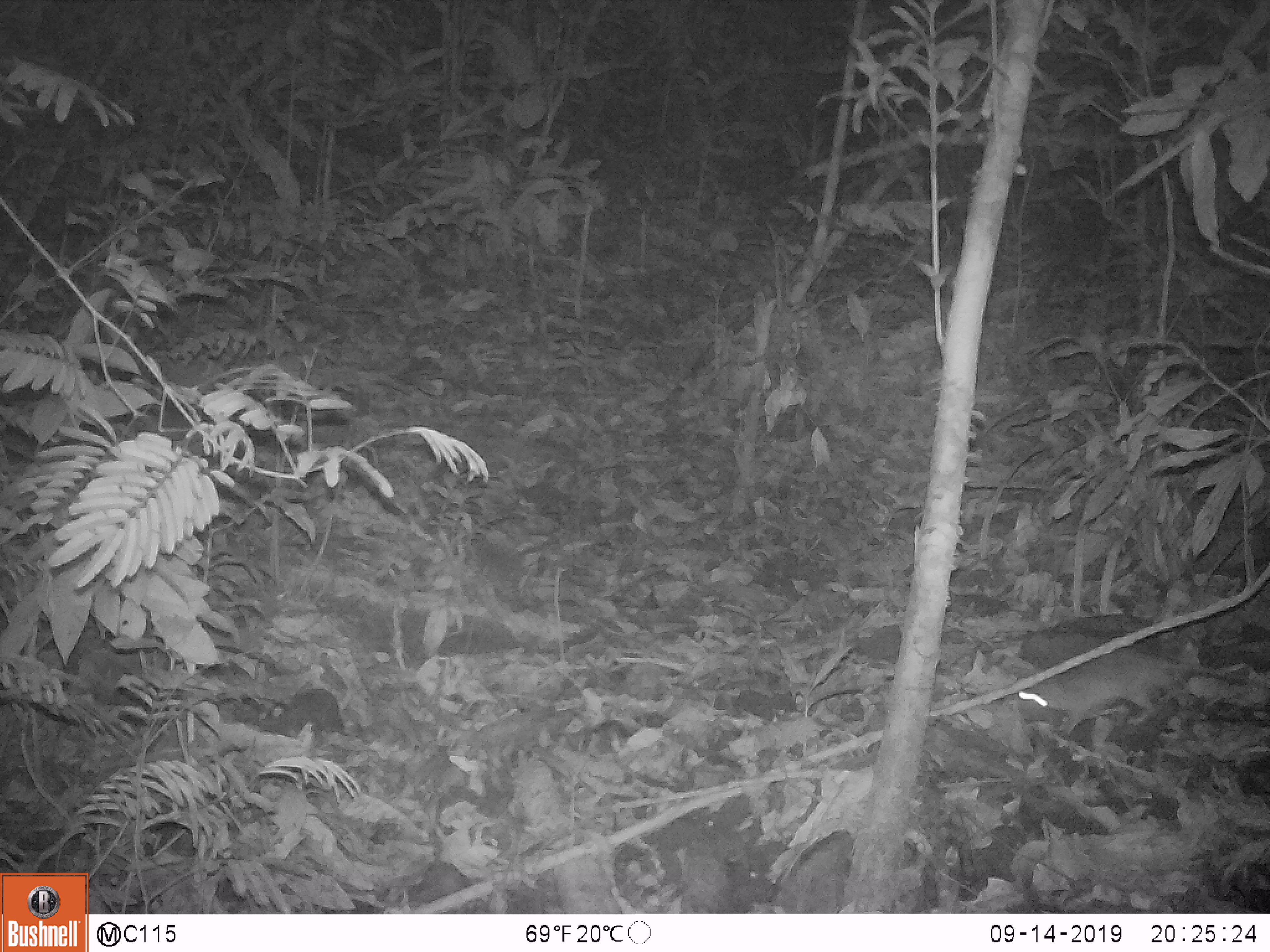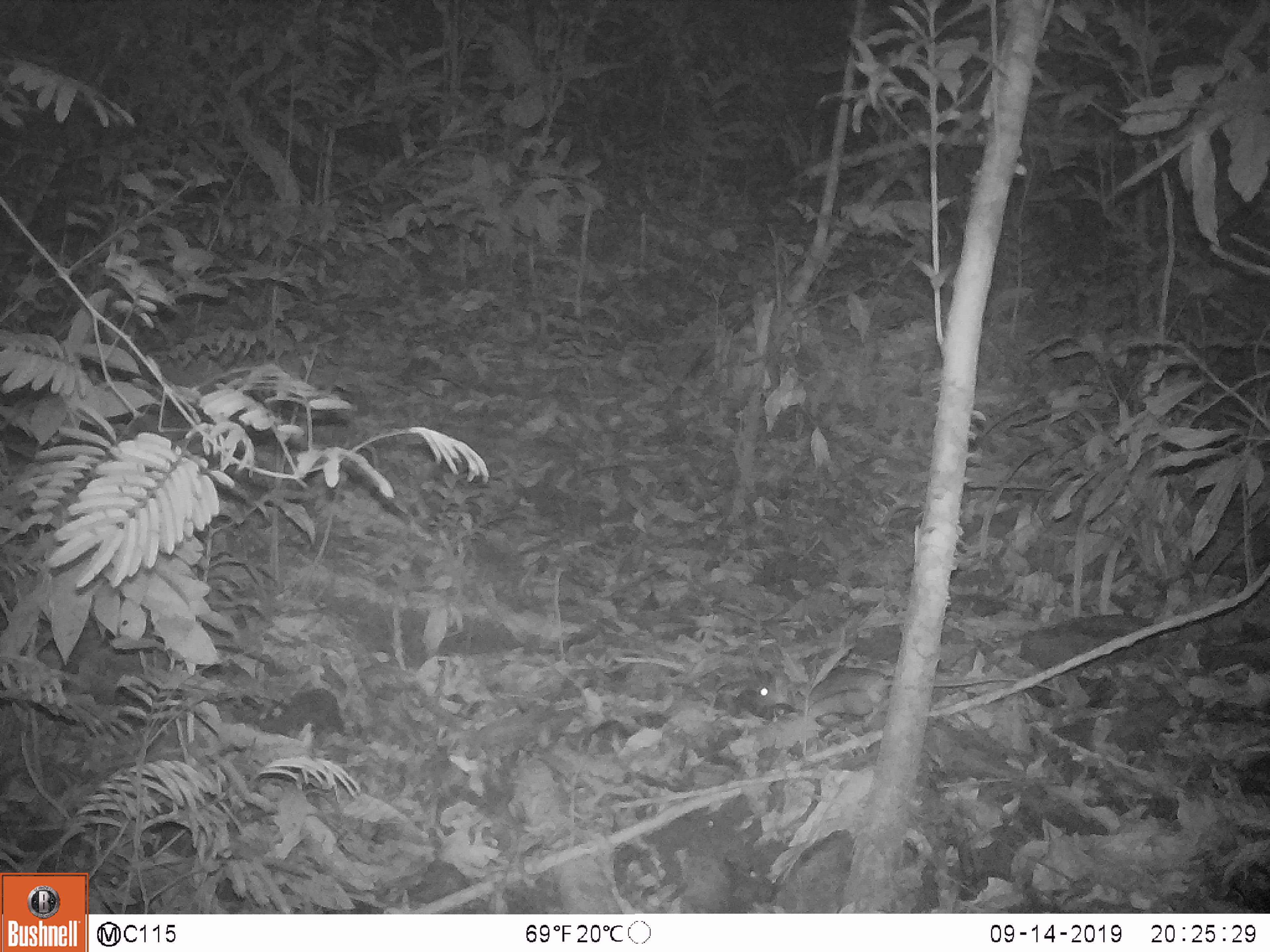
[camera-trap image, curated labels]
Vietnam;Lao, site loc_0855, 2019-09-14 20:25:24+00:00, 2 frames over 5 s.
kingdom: Animalia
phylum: Chordata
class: Mammalia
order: Rodentia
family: Muridae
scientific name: Muridae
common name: old-world mice and rats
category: unidentified murid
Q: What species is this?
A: Unidentified murid (old-world mice and rats) (Muridae).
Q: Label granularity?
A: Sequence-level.